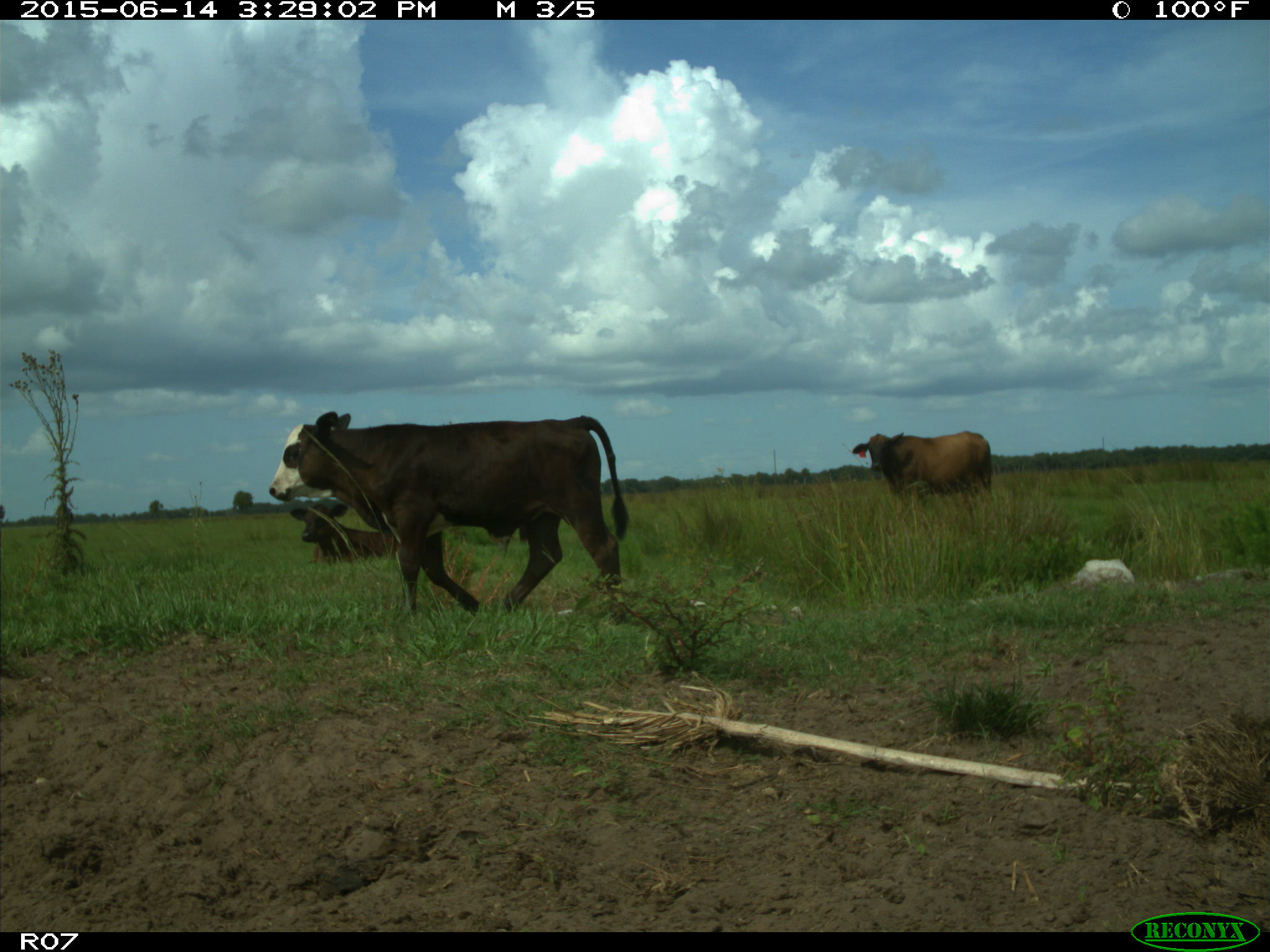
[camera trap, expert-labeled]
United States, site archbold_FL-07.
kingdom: Animalia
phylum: Chordata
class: Mammalia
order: Artiodactyla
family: Bovidae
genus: Bos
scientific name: Bos taurus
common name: domestic cow